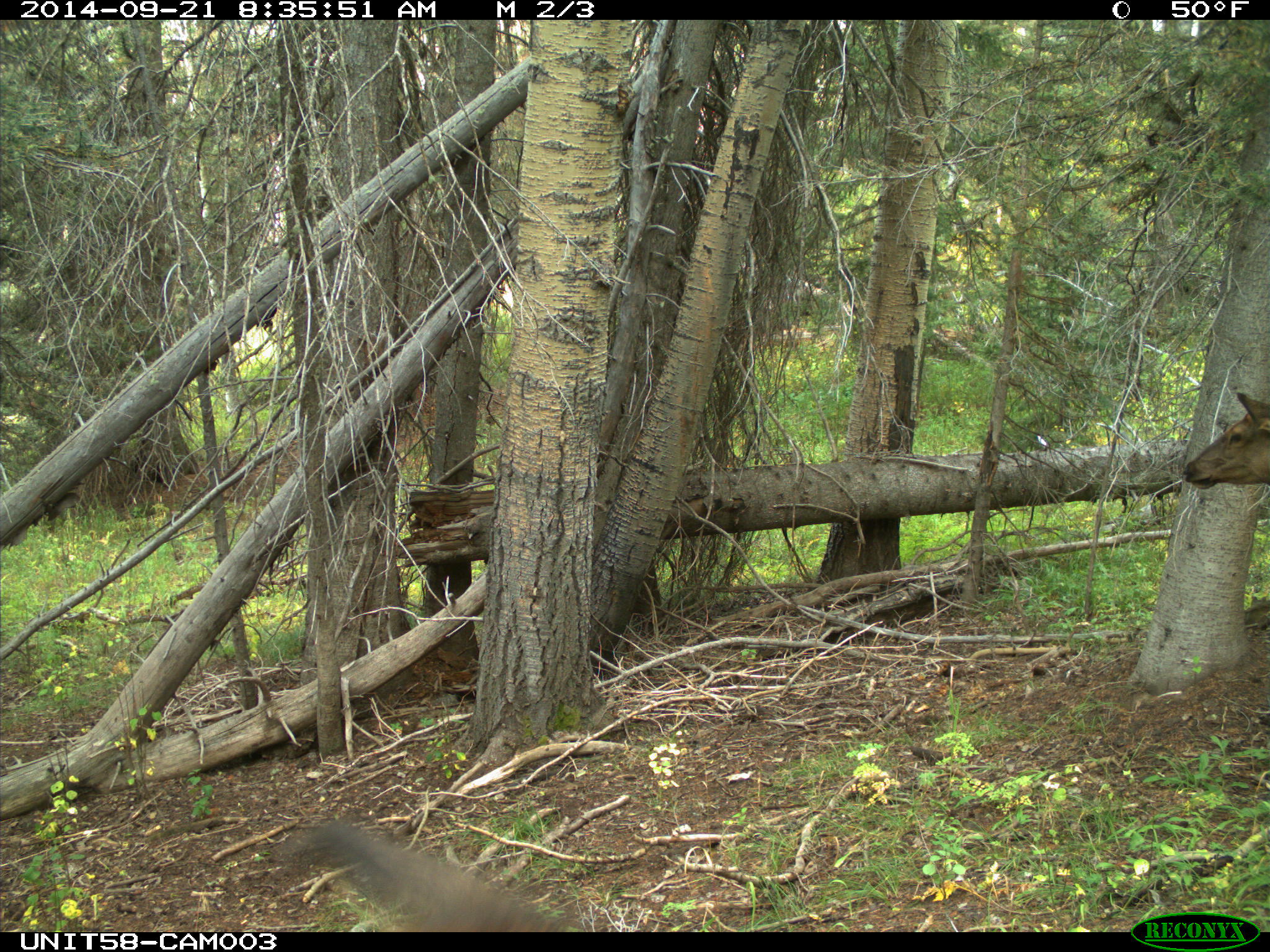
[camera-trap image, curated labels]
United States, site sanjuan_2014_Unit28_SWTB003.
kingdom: Animalia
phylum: Chordata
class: Mammalia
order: Artiodactyla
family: Cervidae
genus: Cervus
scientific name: Cervus elaphus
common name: red deer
Cervus elaphus (red deer).